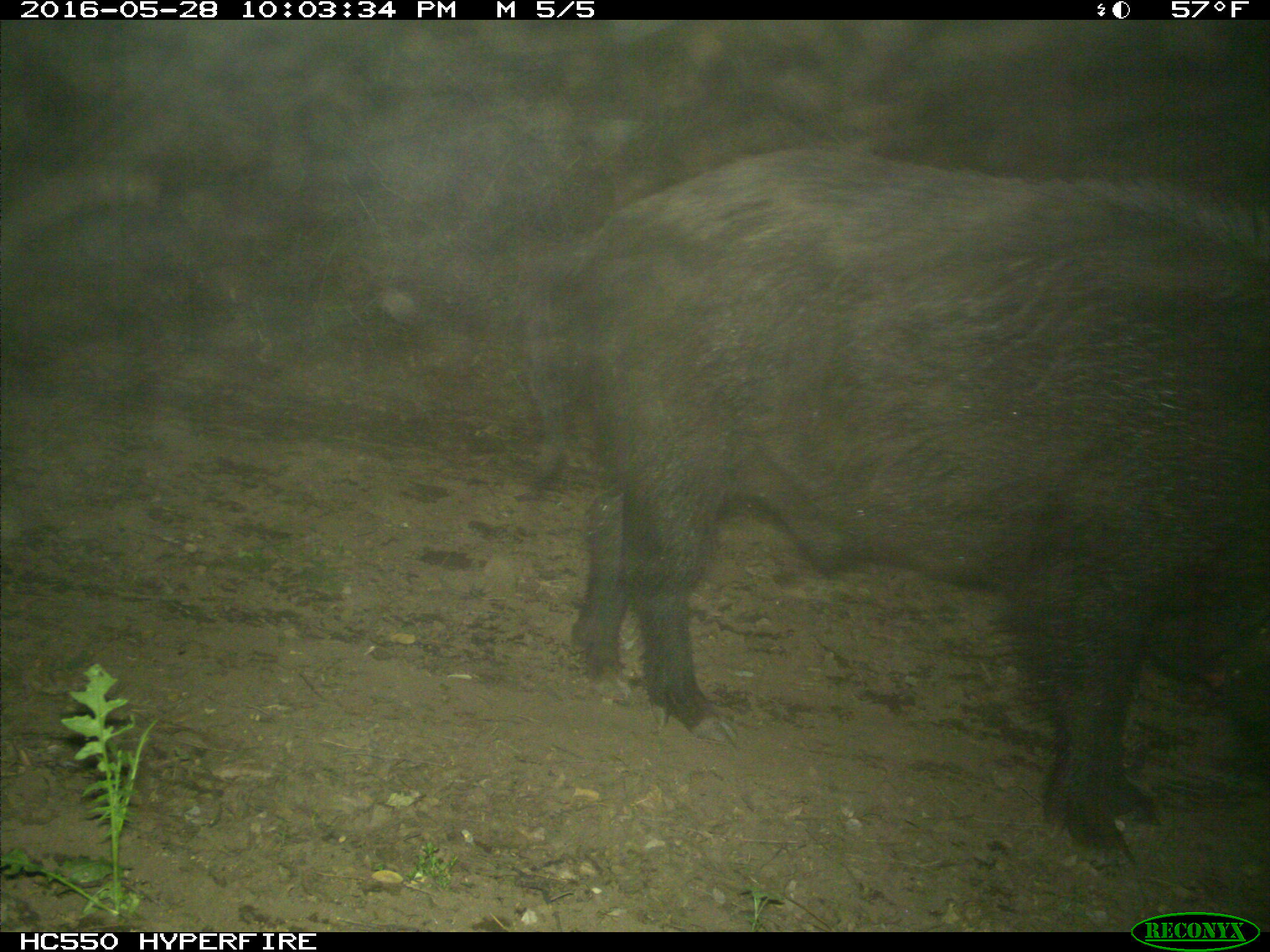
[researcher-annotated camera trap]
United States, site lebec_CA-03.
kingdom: Animalia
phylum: Chordata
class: Mammalia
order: Artiodactyla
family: Suidae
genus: Sus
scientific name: Sus scrofa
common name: wild boar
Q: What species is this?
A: Sus scrofa (wild boar).